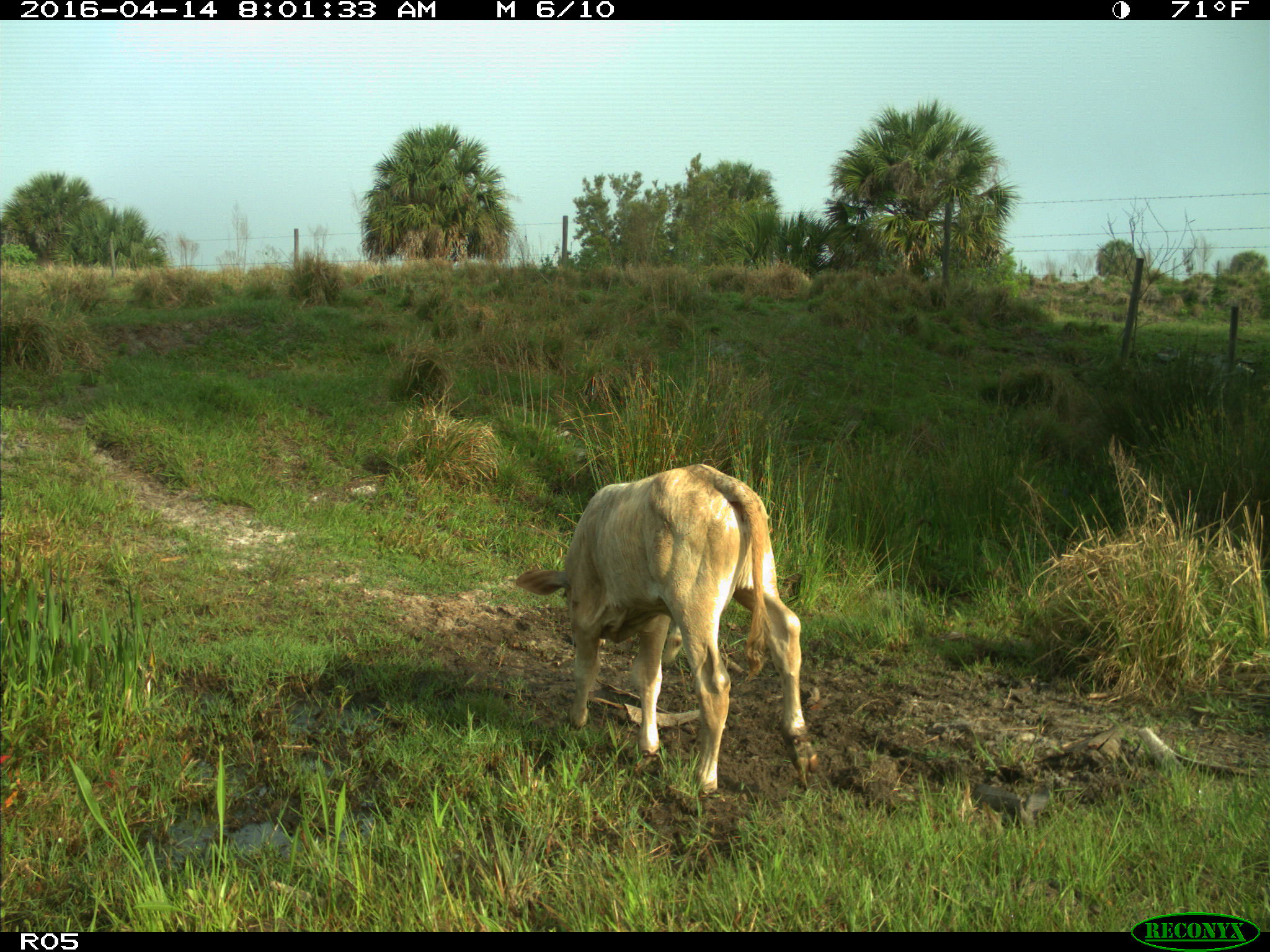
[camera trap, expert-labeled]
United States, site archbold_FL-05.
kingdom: Animalia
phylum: Chordata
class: Mammalia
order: Artiodactyla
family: Bovidae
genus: Bos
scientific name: Bos taurus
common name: domestic cow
Bos taurus (domestic cow).